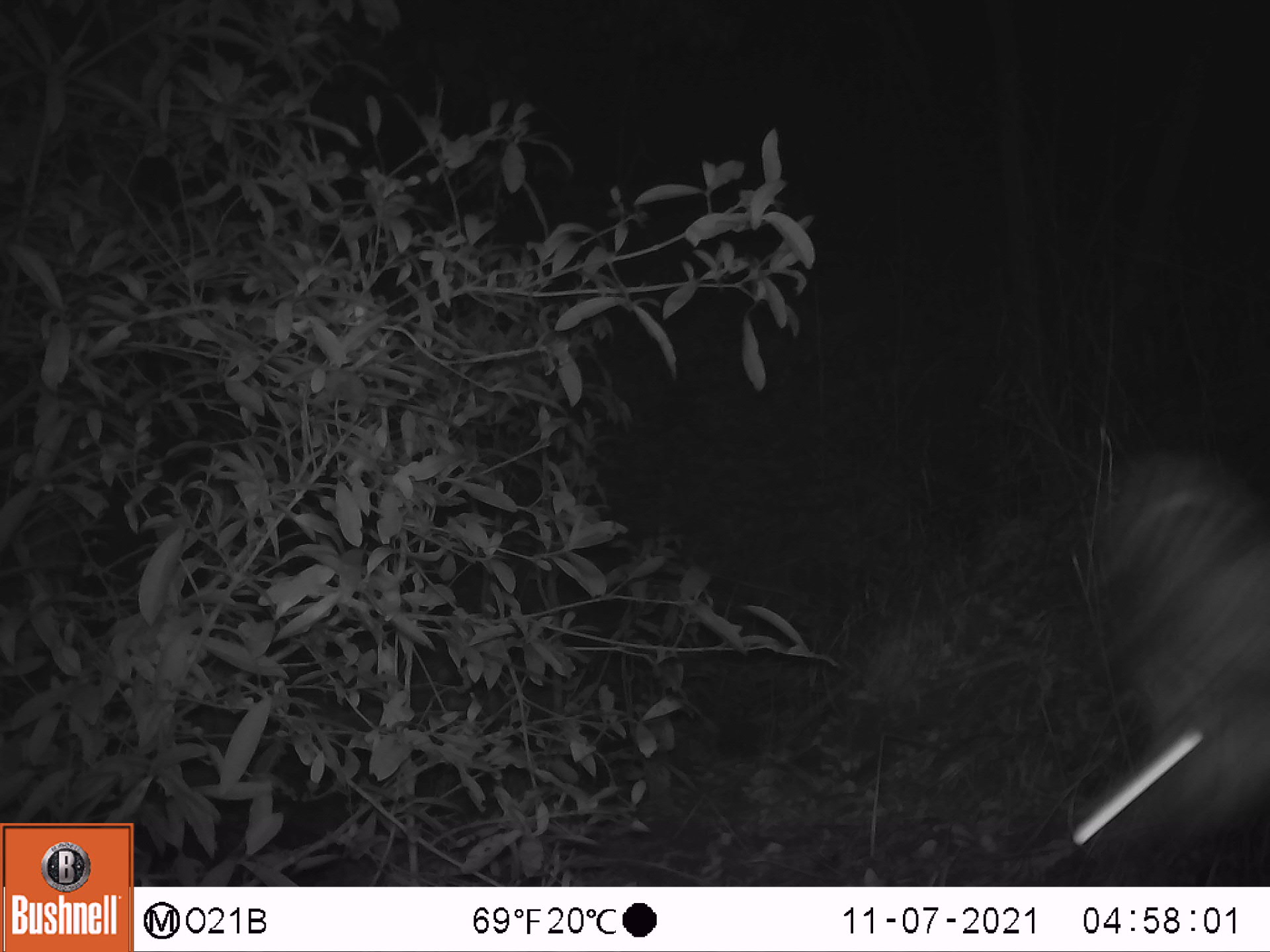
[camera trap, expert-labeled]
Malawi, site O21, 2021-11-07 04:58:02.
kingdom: Animalia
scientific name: Animalia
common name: other animal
Other animal (Animalia), count 1.